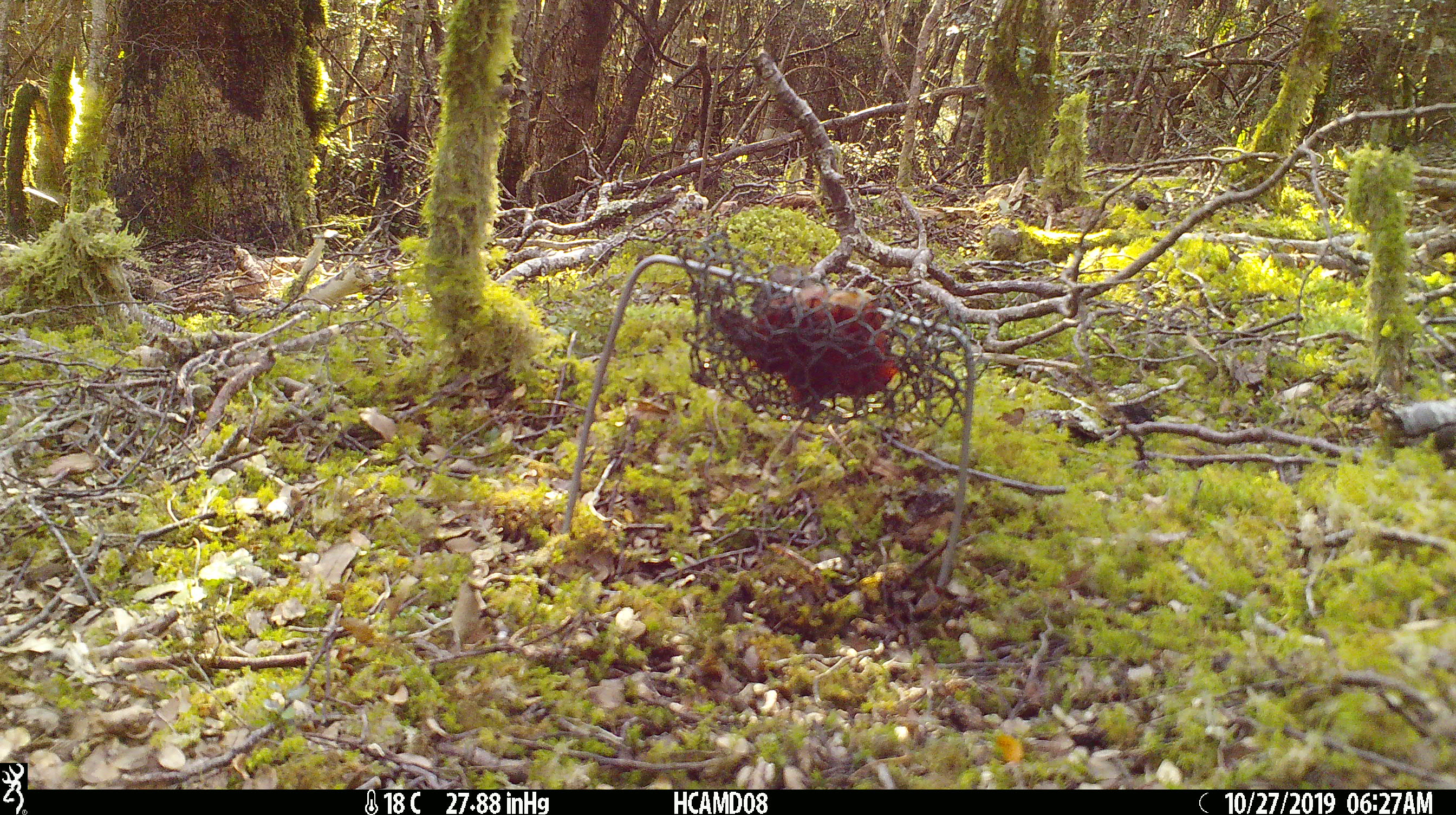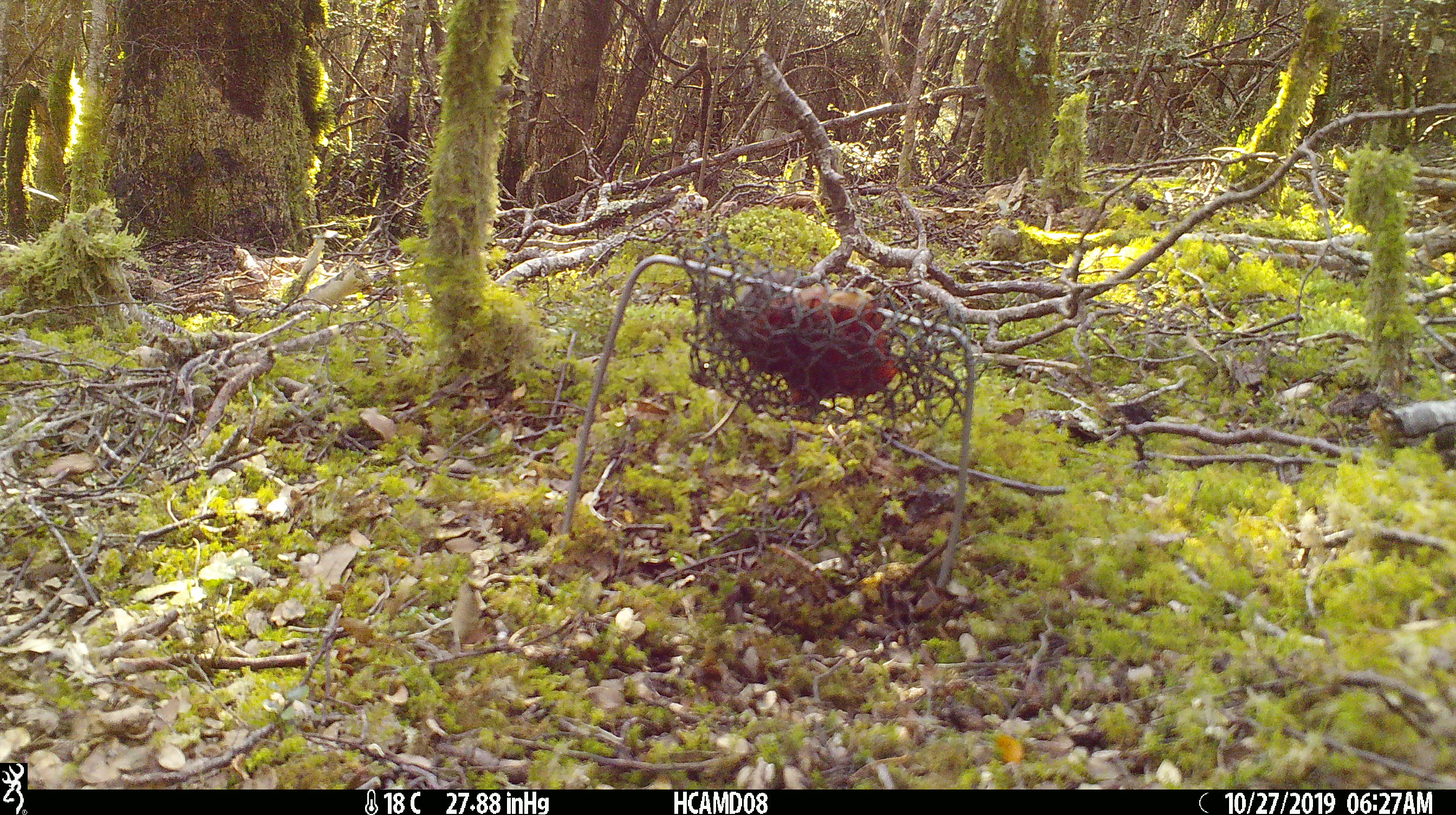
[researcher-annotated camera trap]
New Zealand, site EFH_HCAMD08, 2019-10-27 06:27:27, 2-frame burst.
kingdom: Animalia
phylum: Chordata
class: Mammalia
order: Rodentia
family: Muridae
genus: Mus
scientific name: Mus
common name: mouse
Mouse (Mus).